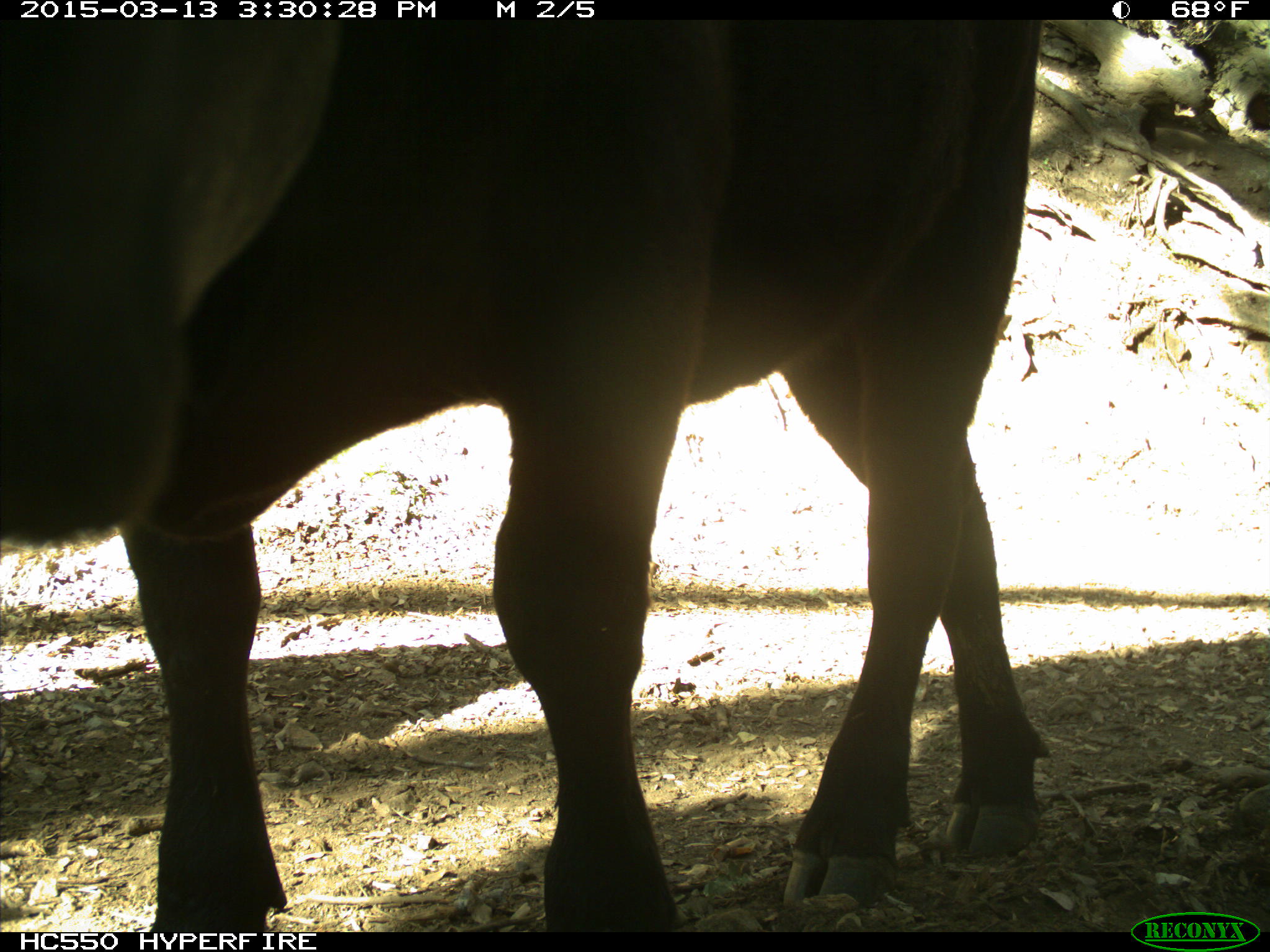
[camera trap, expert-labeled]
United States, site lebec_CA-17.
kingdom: Animalia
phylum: Chordata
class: Mammalia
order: Artiodactyla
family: Bovidae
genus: Bos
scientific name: Bos taurus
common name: domestic cow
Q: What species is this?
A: Bos taurus (domestic cow).